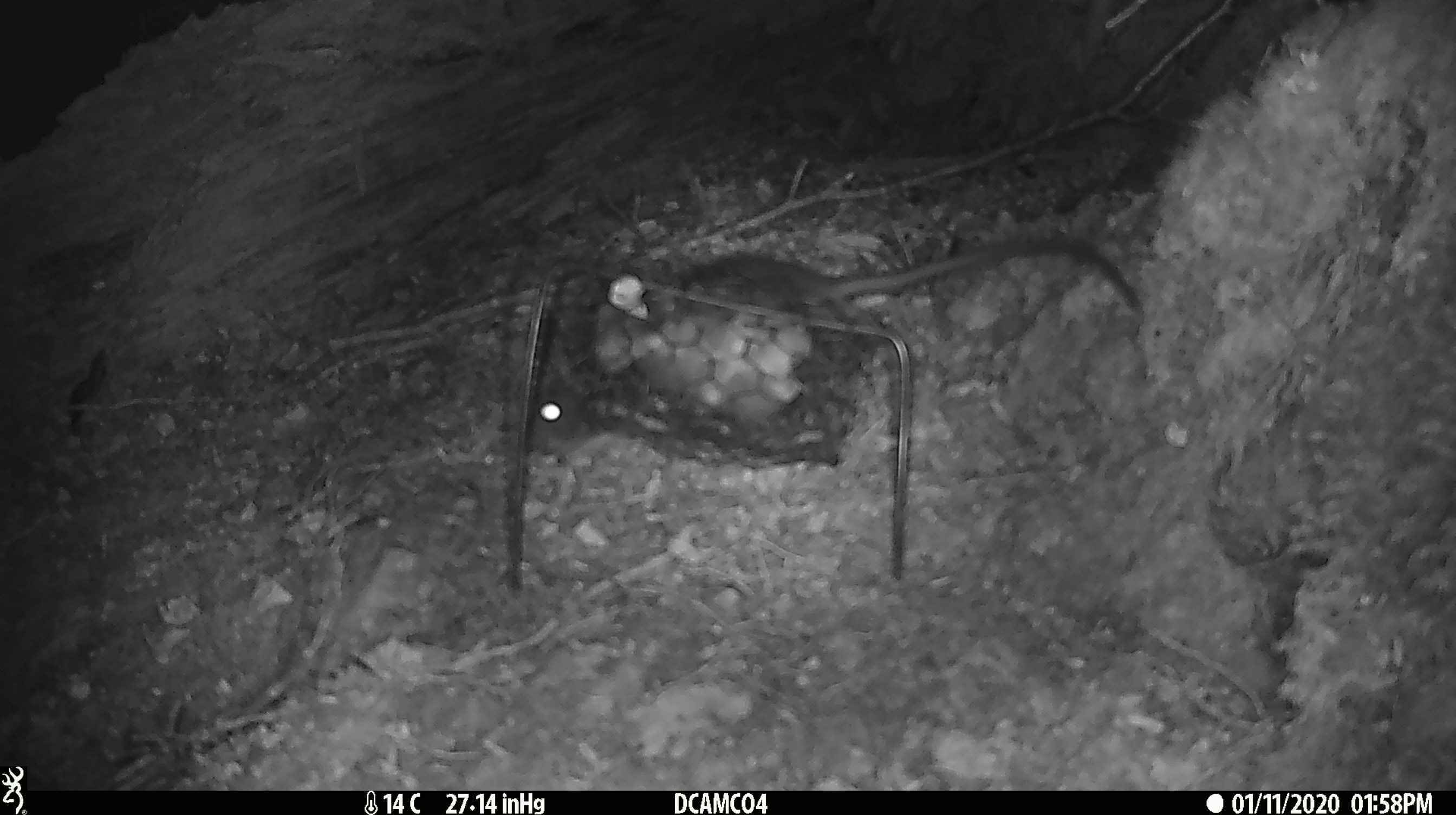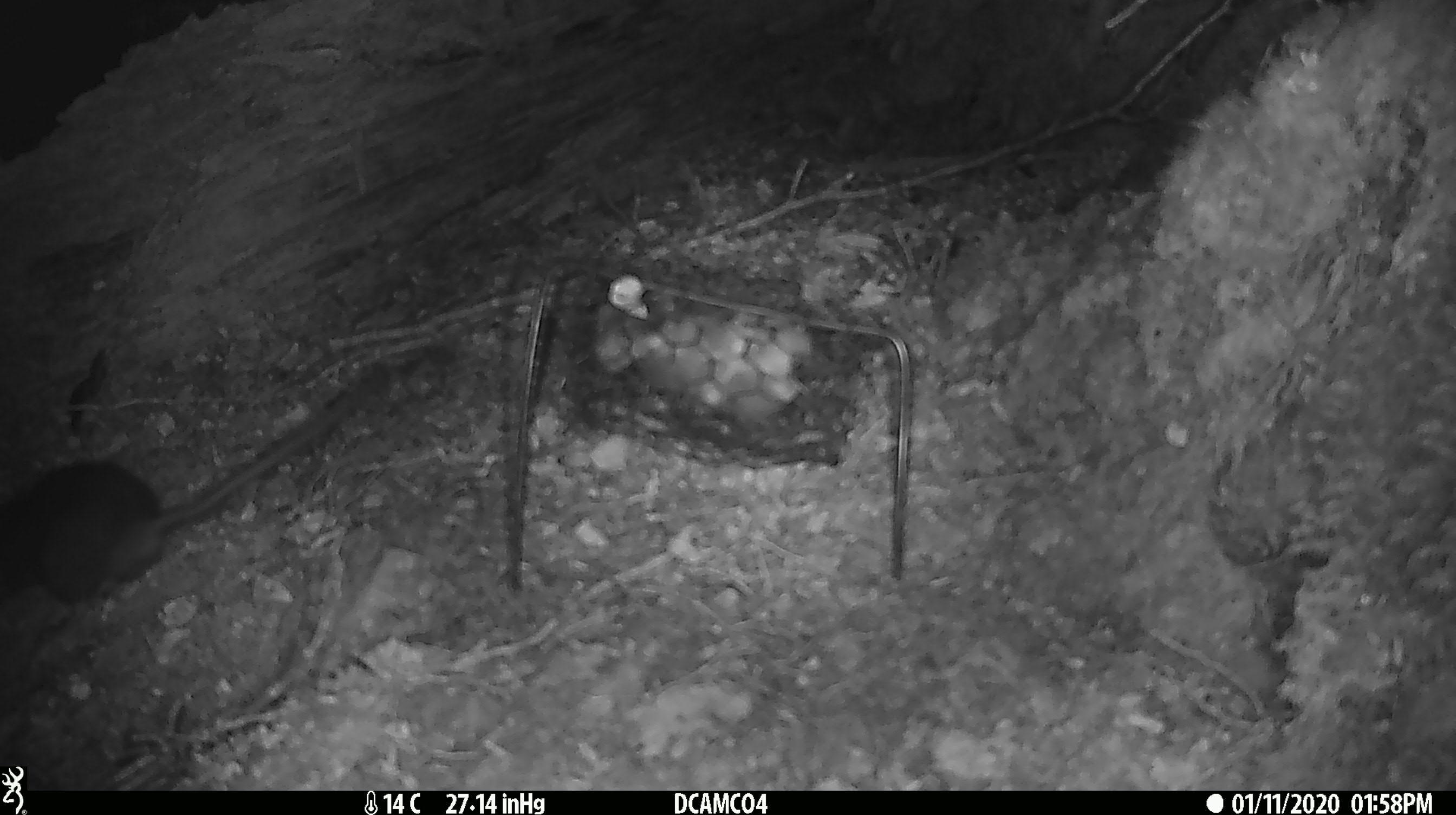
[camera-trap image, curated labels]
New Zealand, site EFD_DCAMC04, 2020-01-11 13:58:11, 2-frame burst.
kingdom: Animalia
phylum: Chordata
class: Mammalia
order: Rodentia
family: Muridae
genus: Rattus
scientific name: Rattus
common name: rat